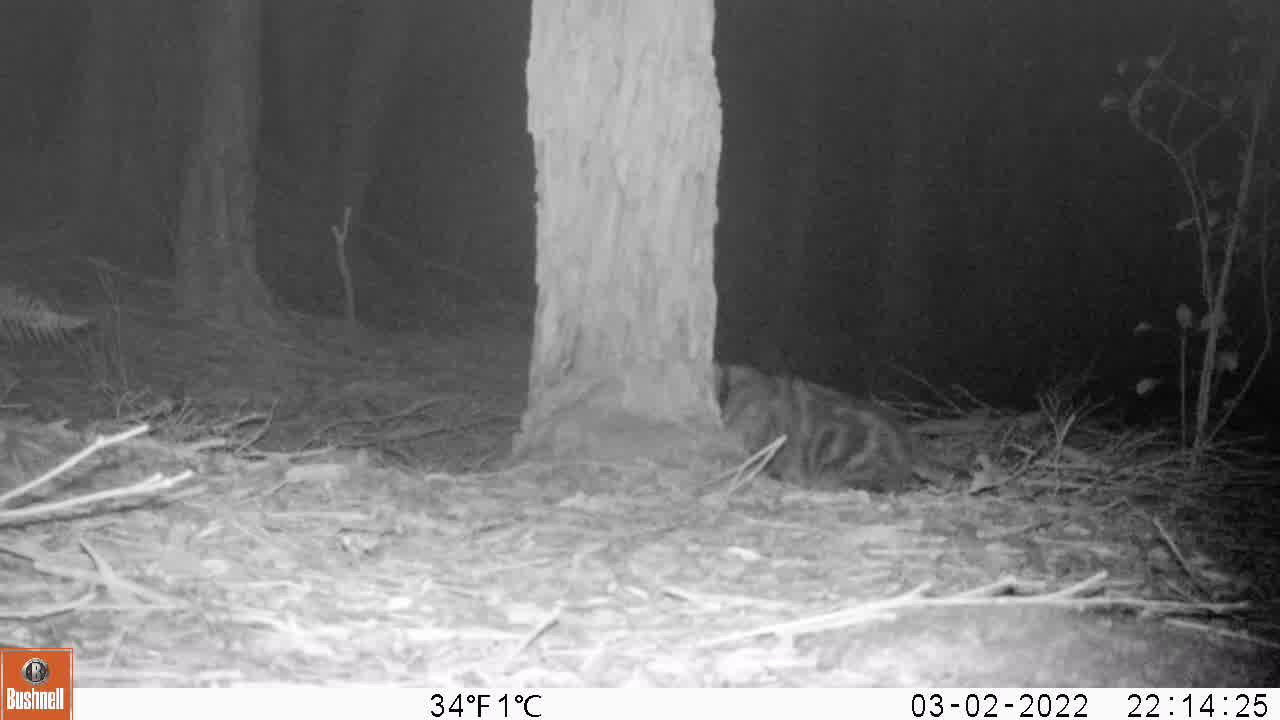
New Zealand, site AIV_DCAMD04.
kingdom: Animalia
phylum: Chordata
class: Mammalia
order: Carnivora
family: Felidae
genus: Felis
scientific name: Felis catus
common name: domestic cat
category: cat